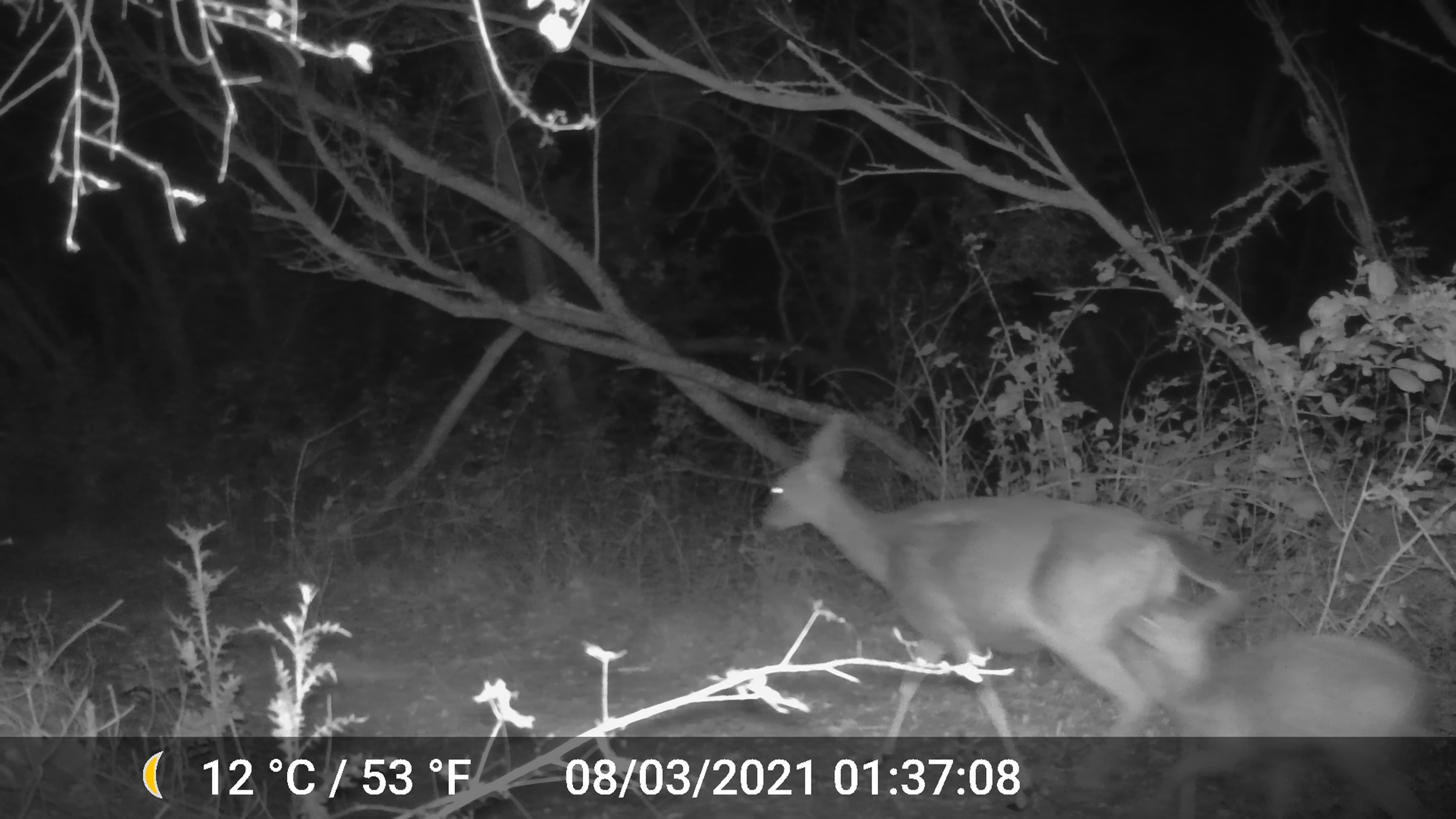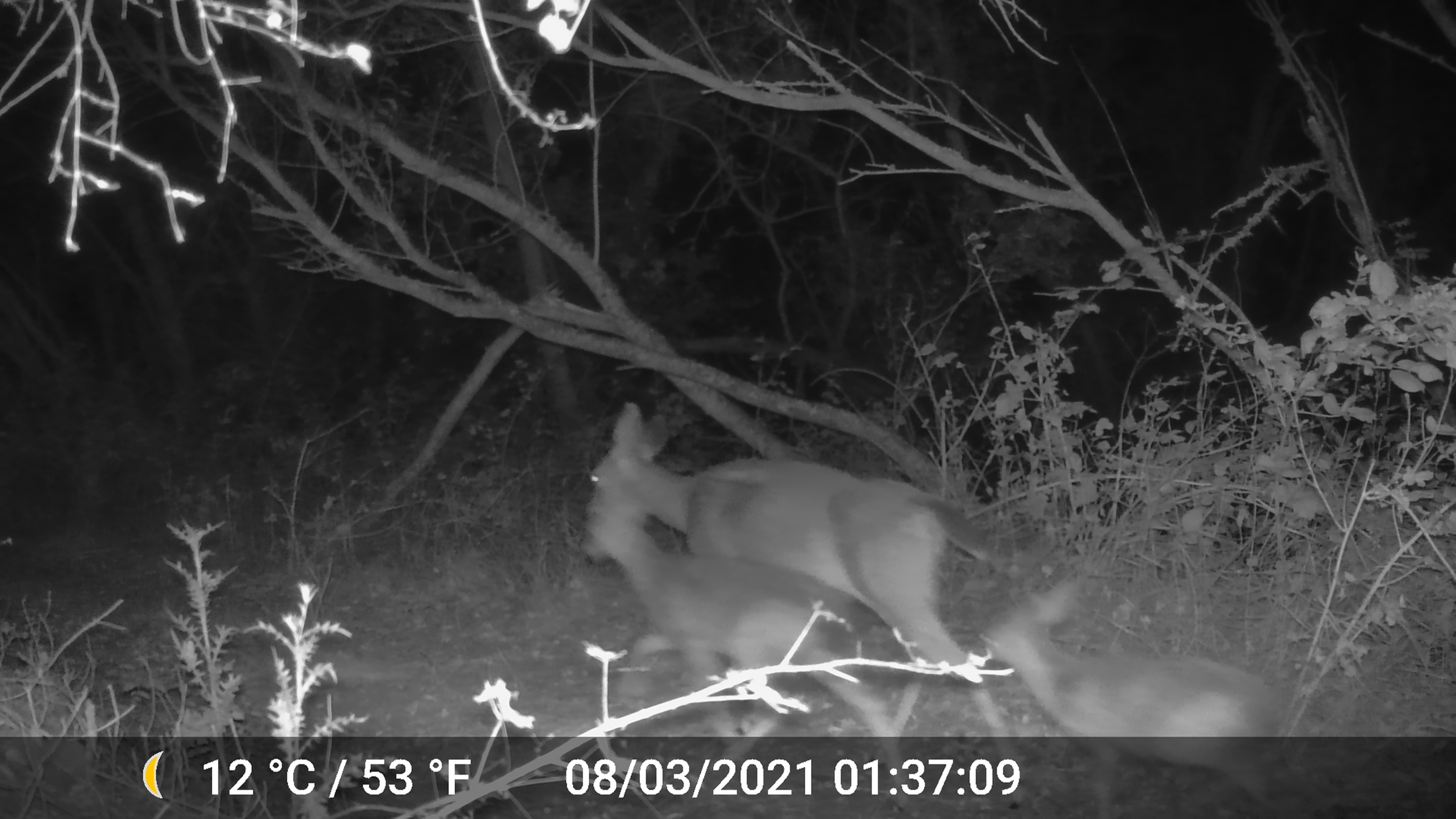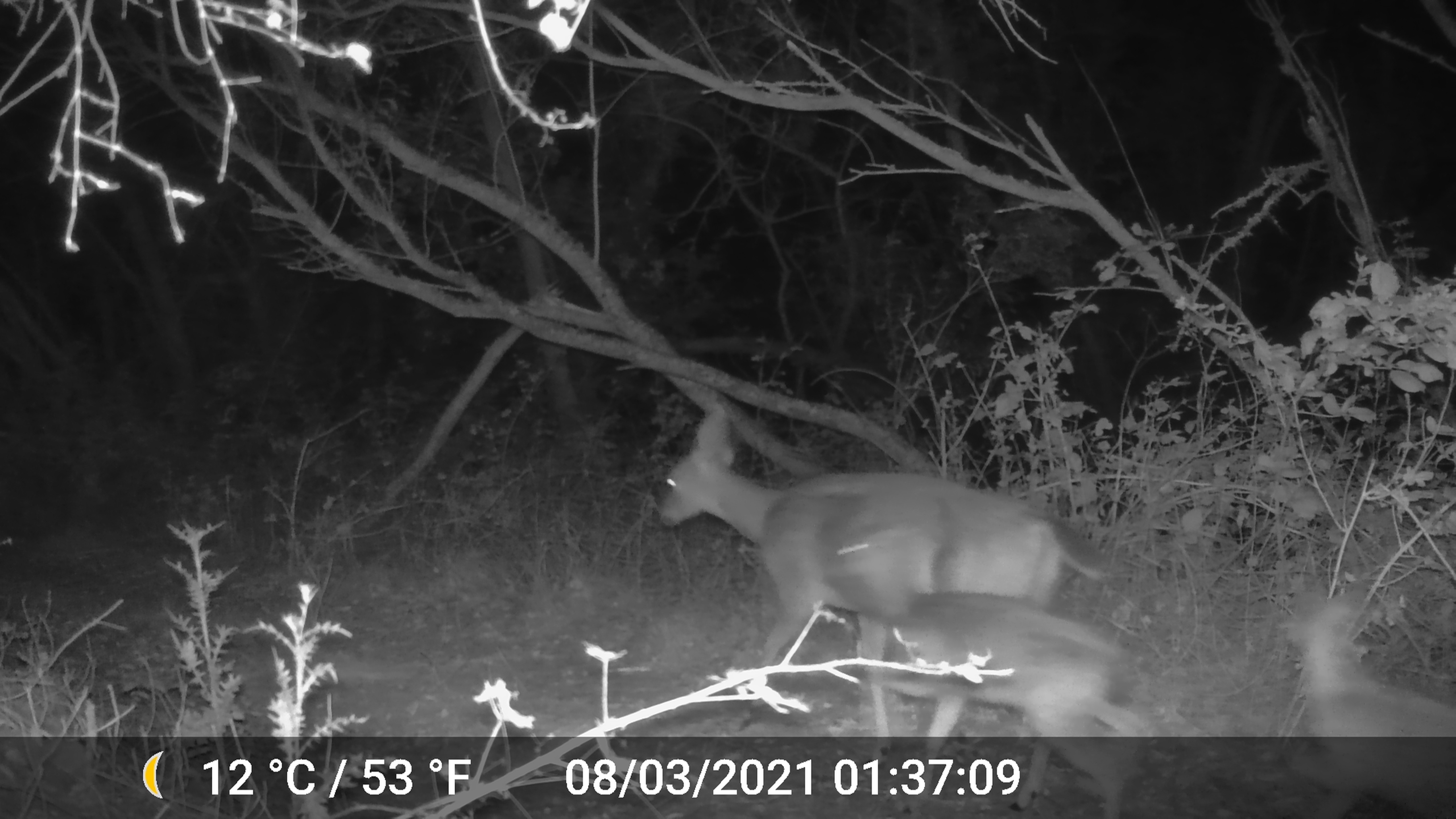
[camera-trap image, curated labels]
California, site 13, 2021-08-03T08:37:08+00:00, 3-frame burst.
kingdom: Animalia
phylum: Chordata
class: Mammalia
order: Artiodactyla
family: Cervidae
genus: Odocoileus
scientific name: Odocoileus hemionus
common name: mule deer